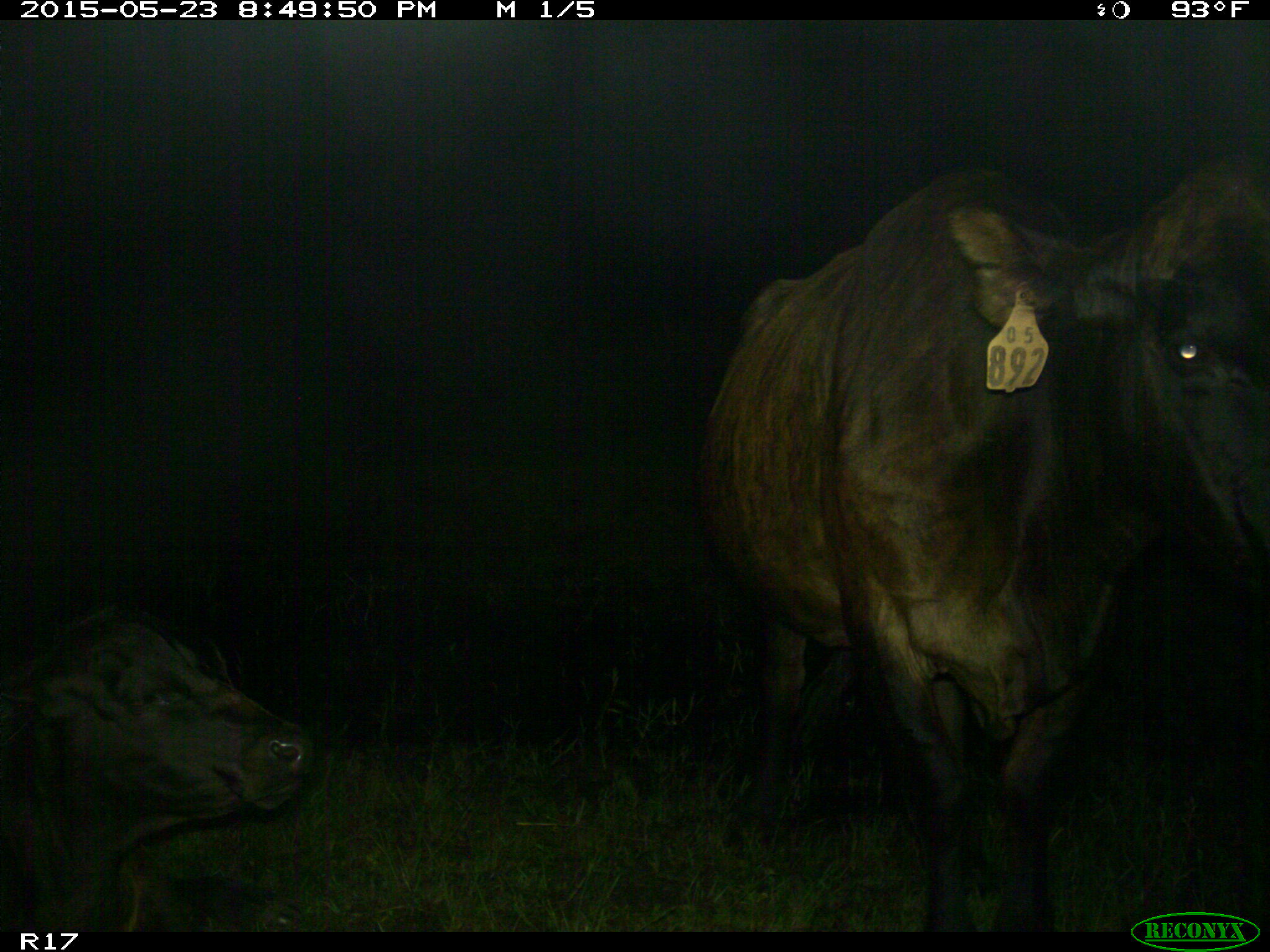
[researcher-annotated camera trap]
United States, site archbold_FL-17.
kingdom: Animalia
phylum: Chordata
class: Mammalia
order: Artiodactyla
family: Bovidae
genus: Bos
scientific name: Bos taurus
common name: domestic cow